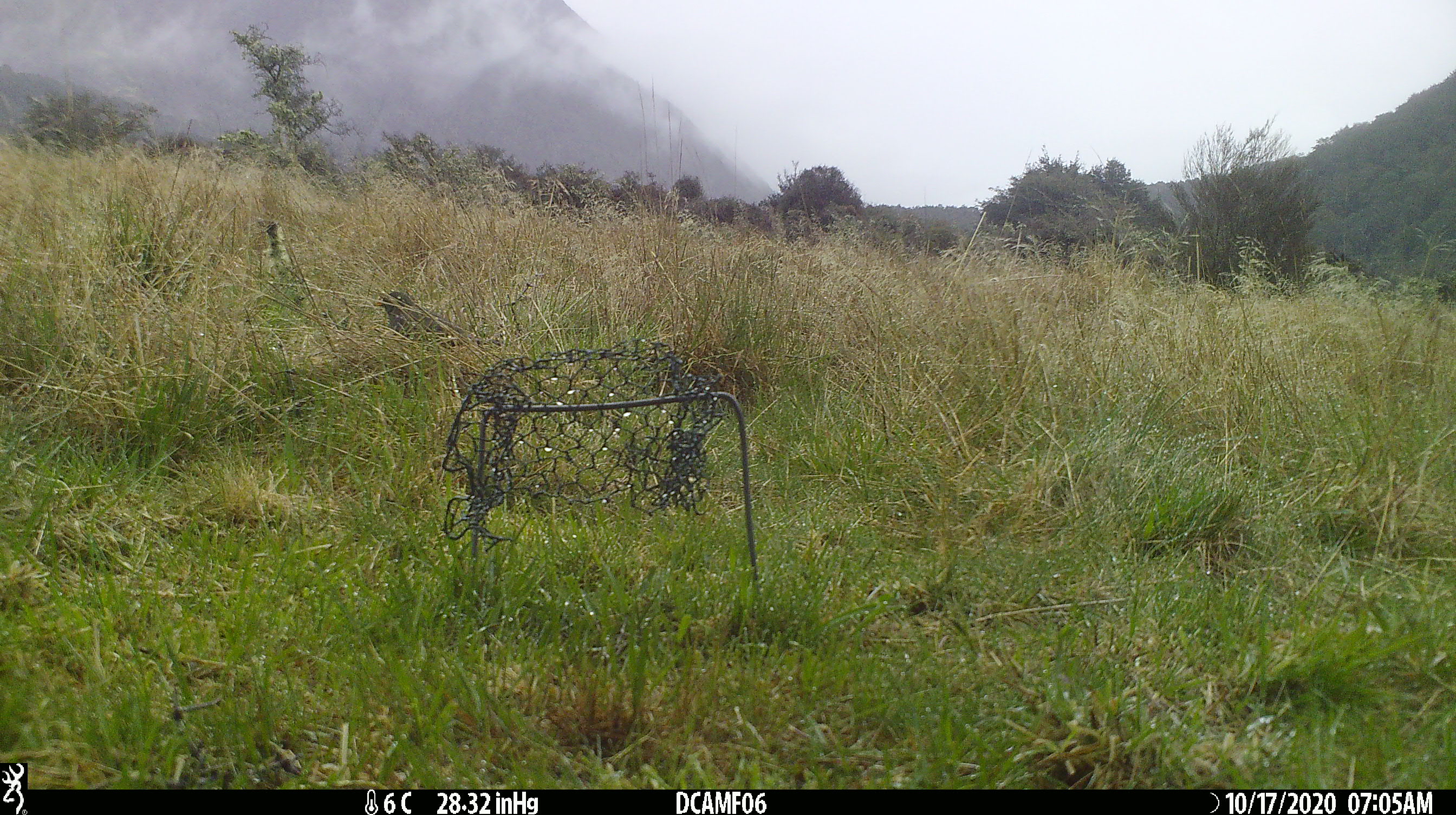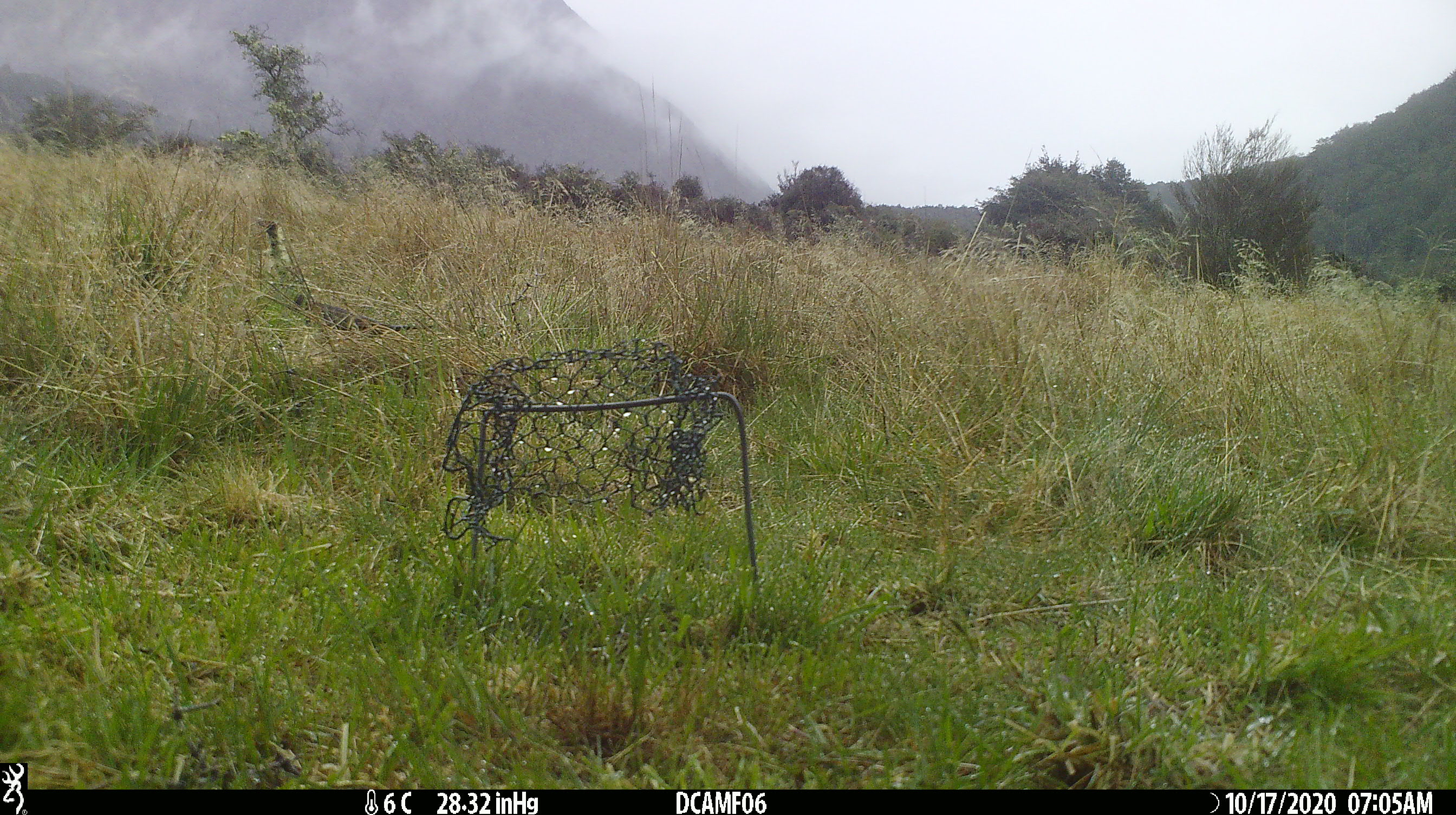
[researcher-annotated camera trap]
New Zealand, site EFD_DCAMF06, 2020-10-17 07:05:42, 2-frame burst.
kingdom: Animalia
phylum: Chordata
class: Aves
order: Passeriformes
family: Turdidae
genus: Turdus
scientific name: Turdus merula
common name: eurasian blackbird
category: blackbird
Blackbird (eurasian blackbird) (Turdus merula).